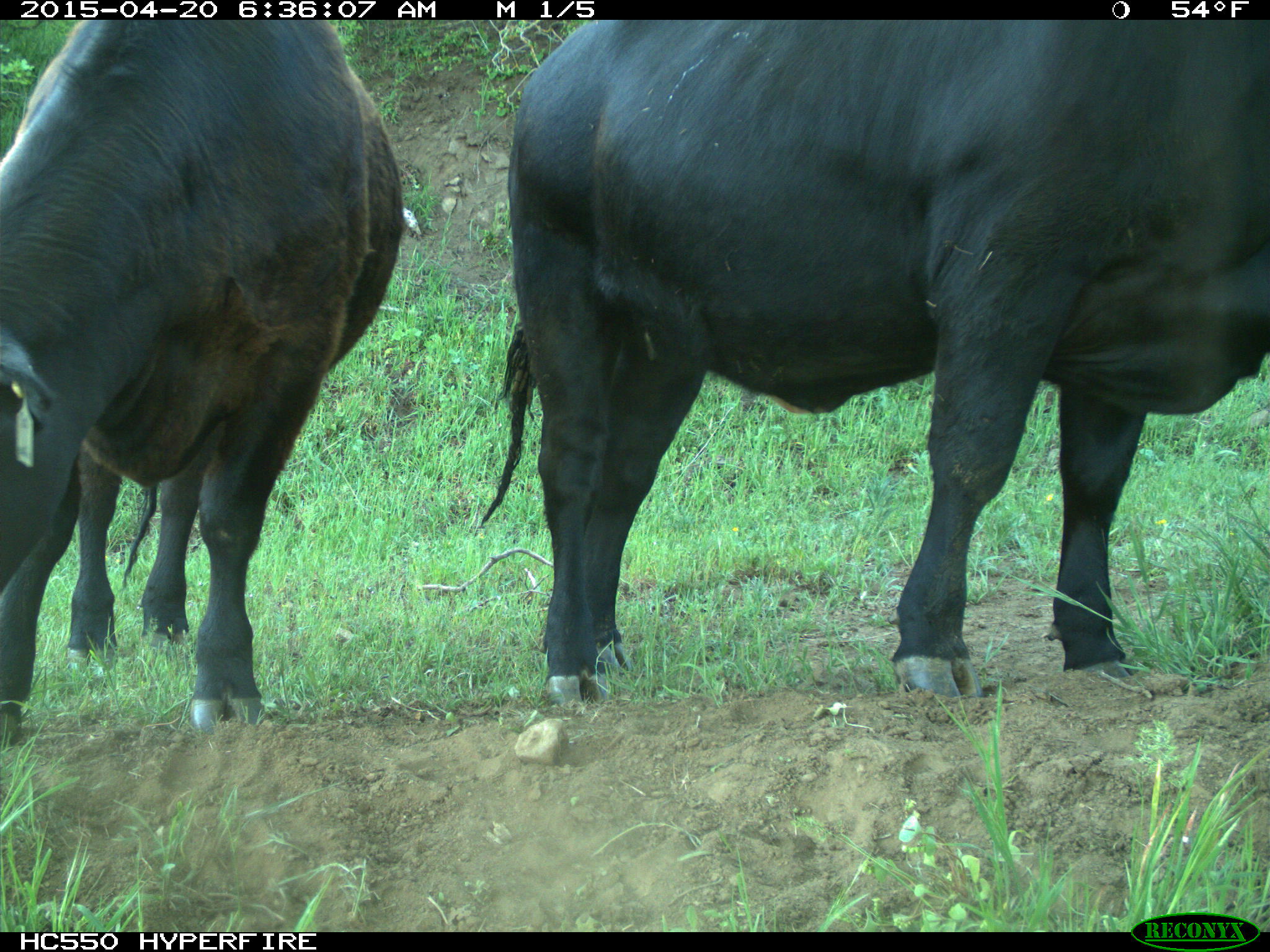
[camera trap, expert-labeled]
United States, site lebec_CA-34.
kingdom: Animalia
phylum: Chordata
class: Mammalia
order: Artiodactyla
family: Bovidae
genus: Bos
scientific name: Bos taurus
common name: domestic cow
Bos taurus (domestic cow).